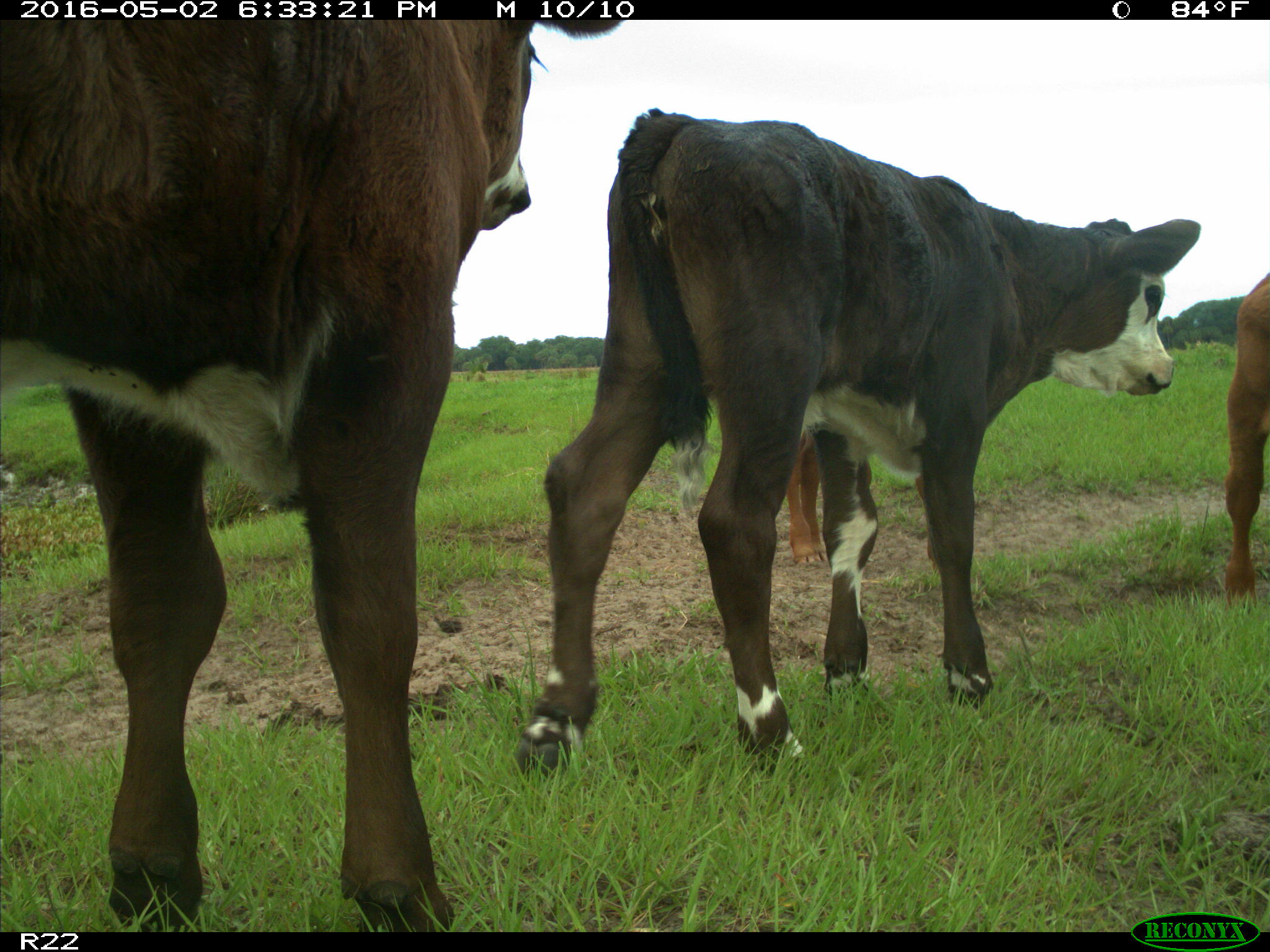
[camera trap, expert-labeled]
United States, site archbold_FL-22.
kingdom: Animalia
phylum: Chordata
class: Mammalia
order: Artiodactyla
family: Bovidae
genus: Bos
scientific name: Bos taurus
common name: domestic cow